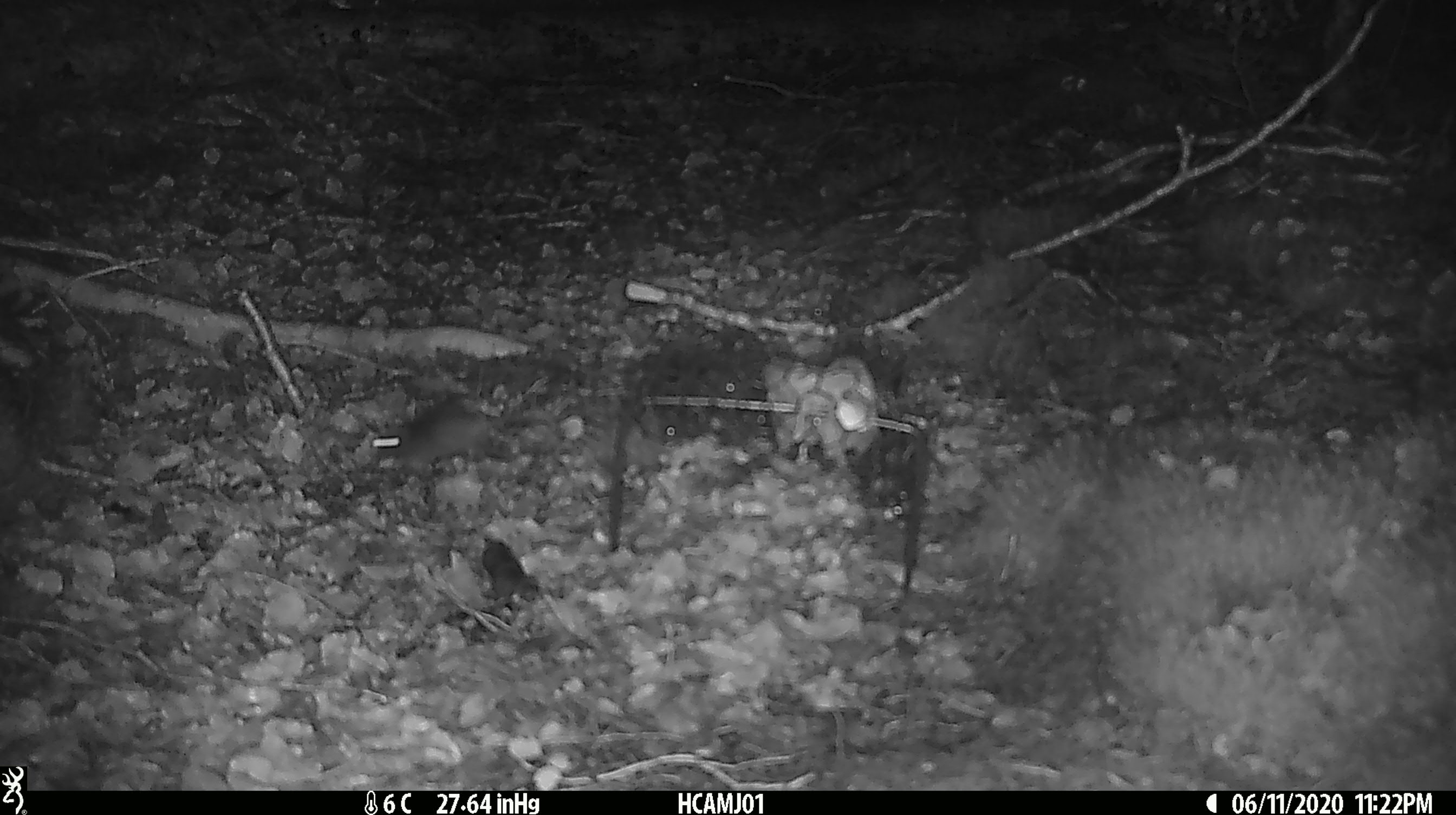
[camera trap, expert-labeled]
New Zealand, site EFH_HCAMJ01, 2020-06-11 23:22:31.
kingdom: Animalia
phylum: Chordata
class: Mammalia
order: Rodentia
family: Muridae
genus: Mus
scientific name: Mus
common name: mouse